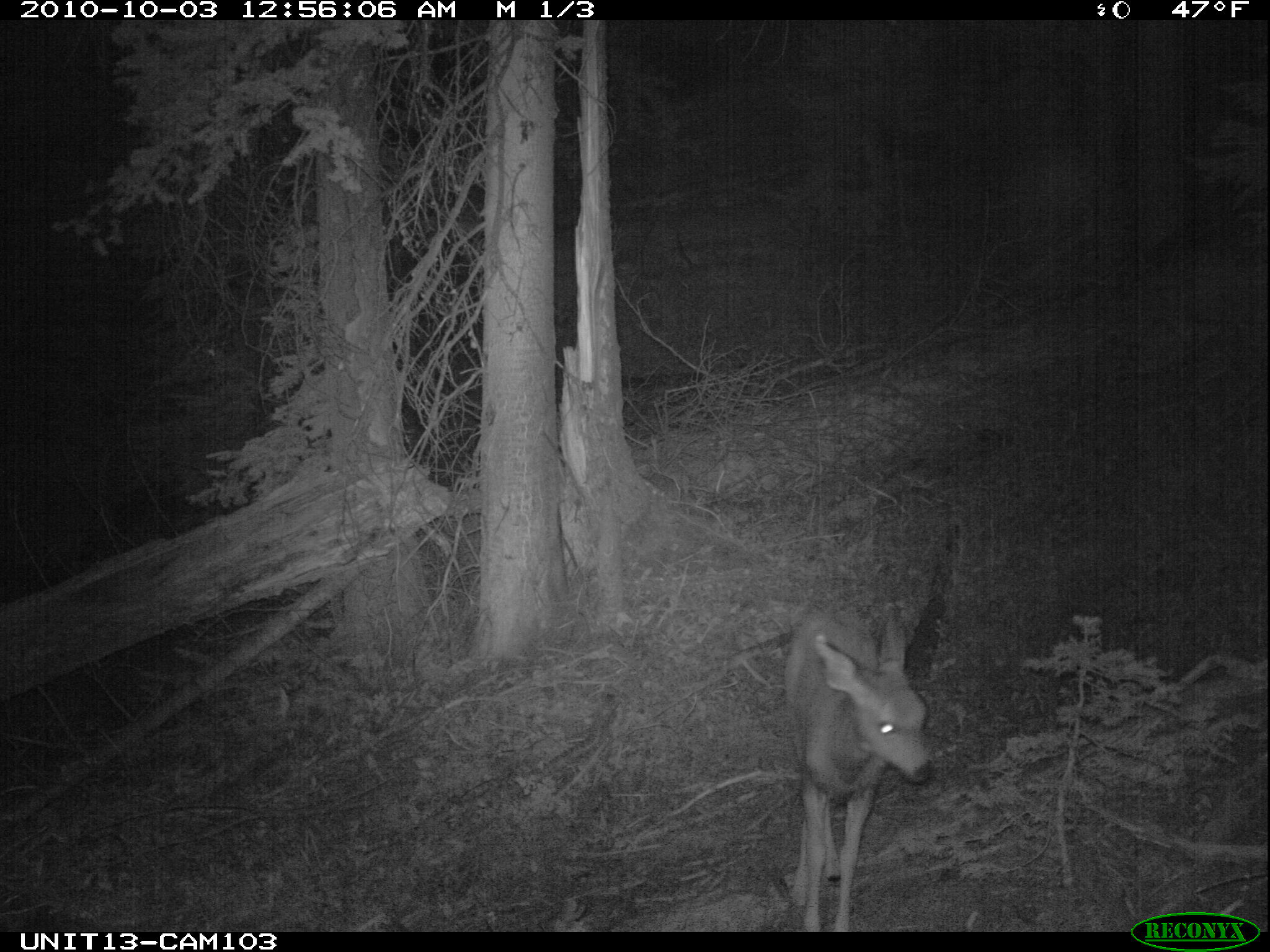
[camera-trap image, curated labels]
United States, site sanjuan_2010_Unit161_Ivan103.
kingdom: Animalia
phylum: Chordata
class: Mammalia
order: Artiodactyla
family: Cervidae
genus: Odocoileus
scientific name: Odocoileus hemionus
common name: mule deer